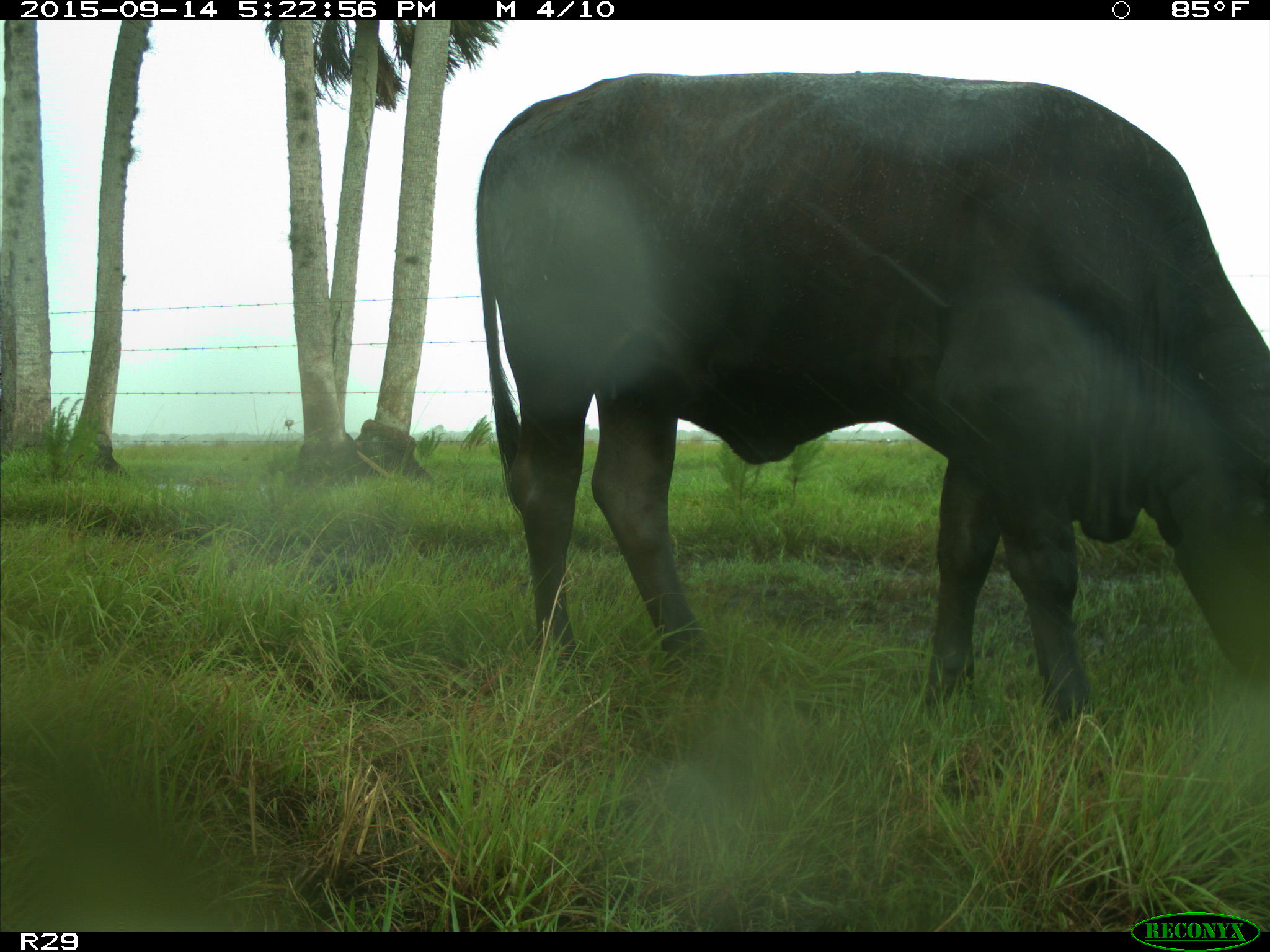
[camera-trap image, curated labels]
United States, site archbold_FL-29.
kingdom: Animalia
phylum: Chordata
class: Mammalia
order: Artiodactyla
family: Bovidae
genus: Bos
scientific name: Bos taurus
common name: domestic cow